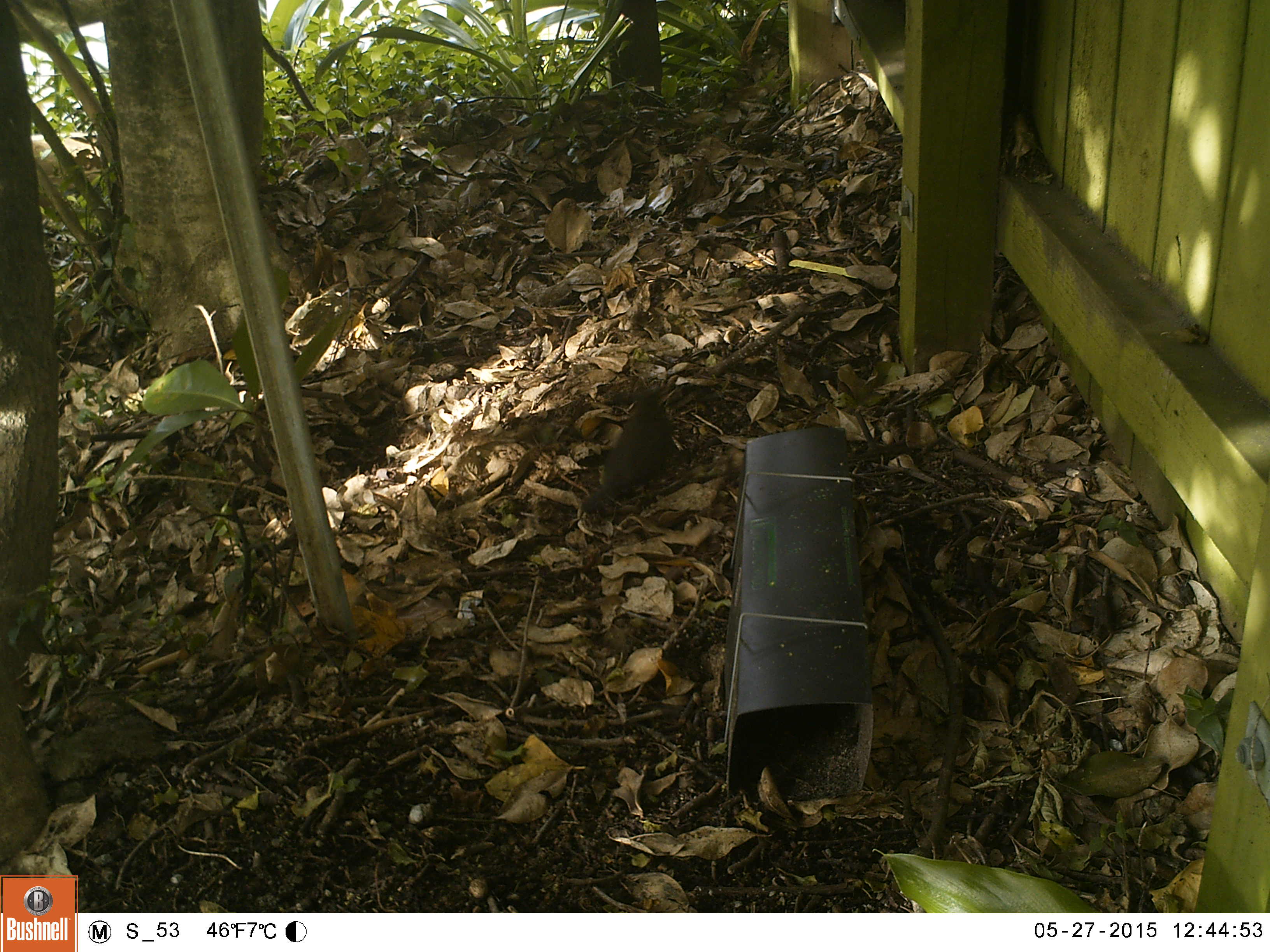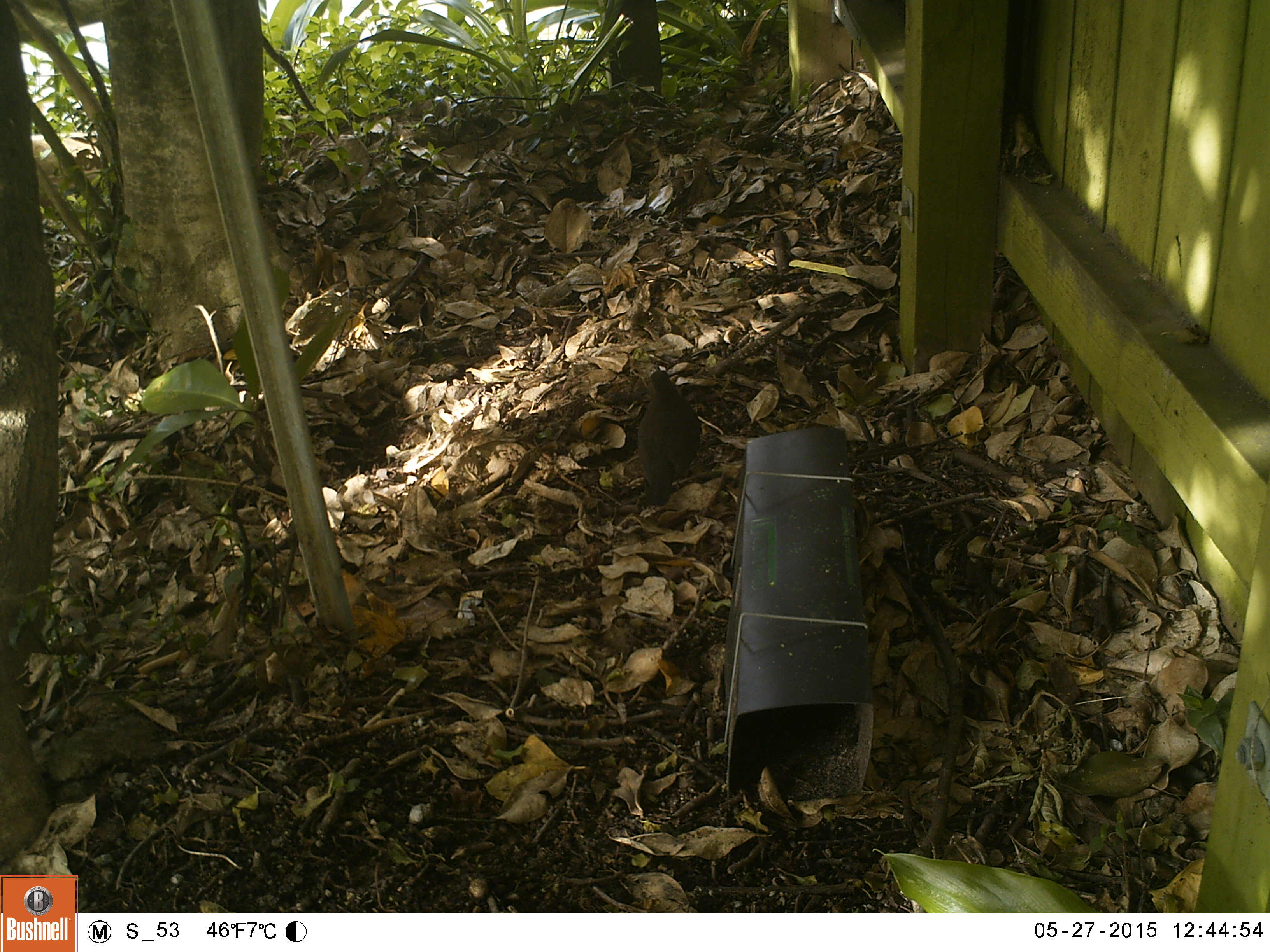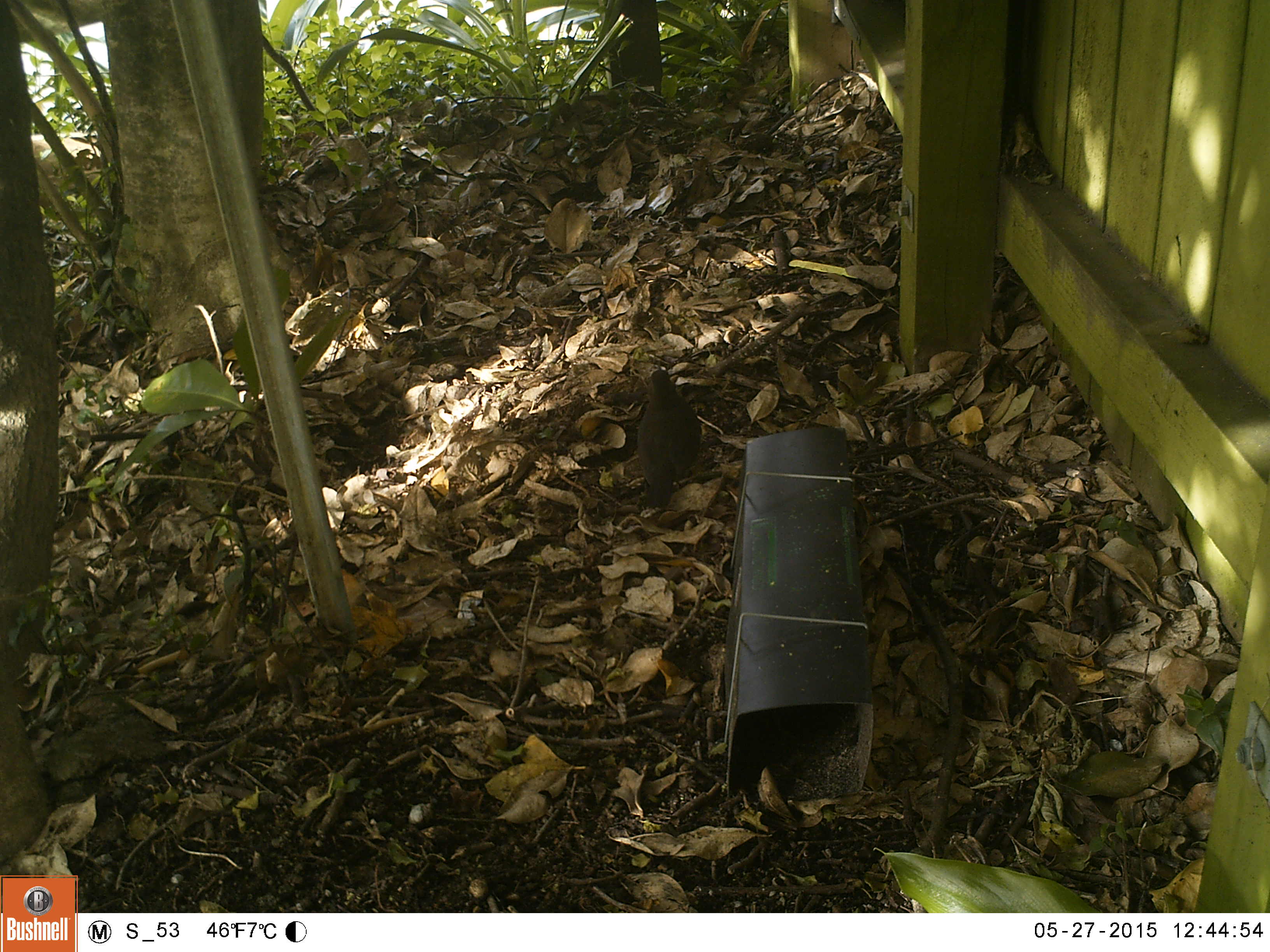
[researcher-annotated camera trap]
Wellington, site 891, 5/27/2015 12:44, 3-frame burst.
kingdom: Animalia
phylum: Chordata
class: Aves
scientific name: Aves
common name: bird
Bird (Aves).